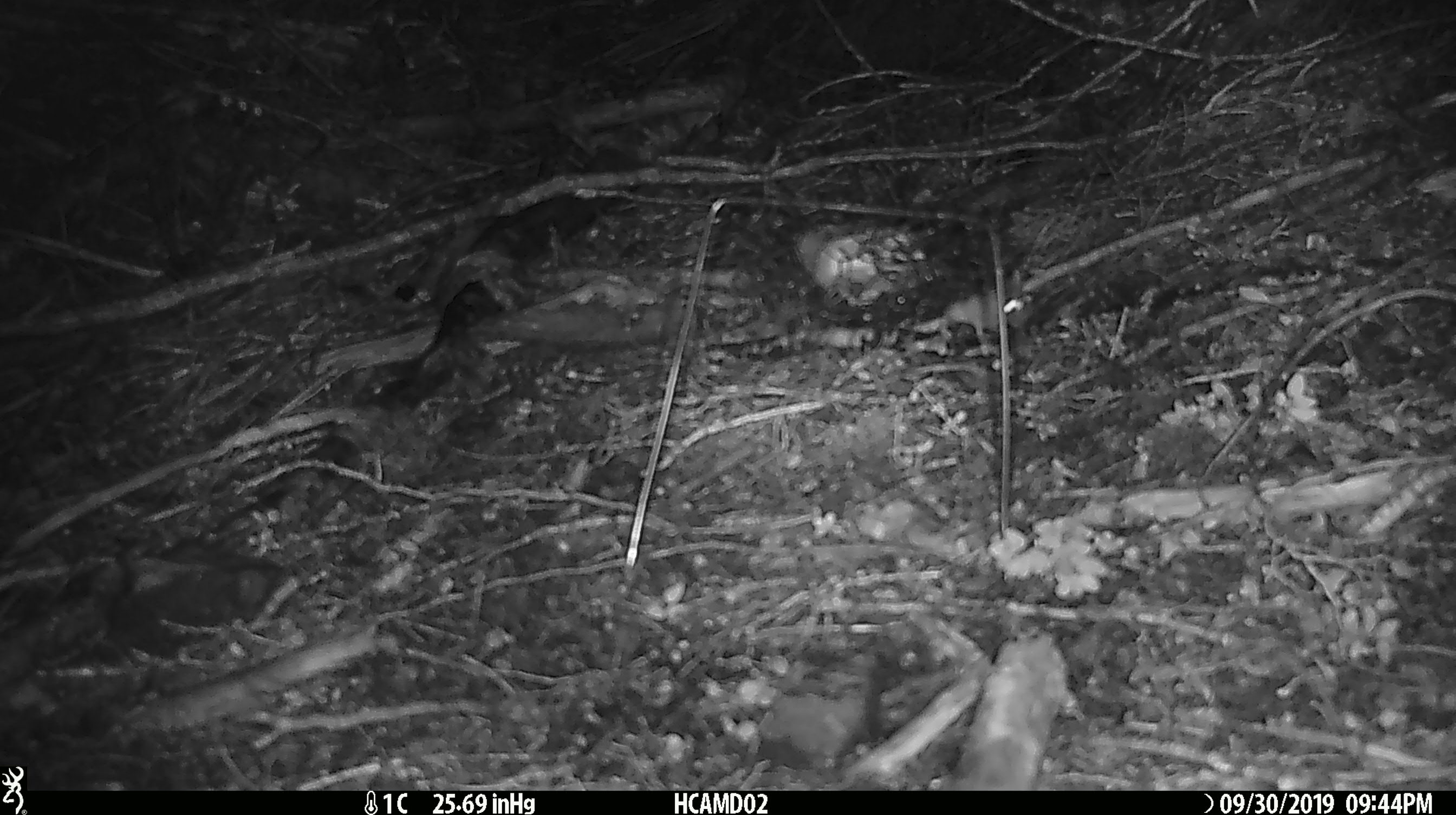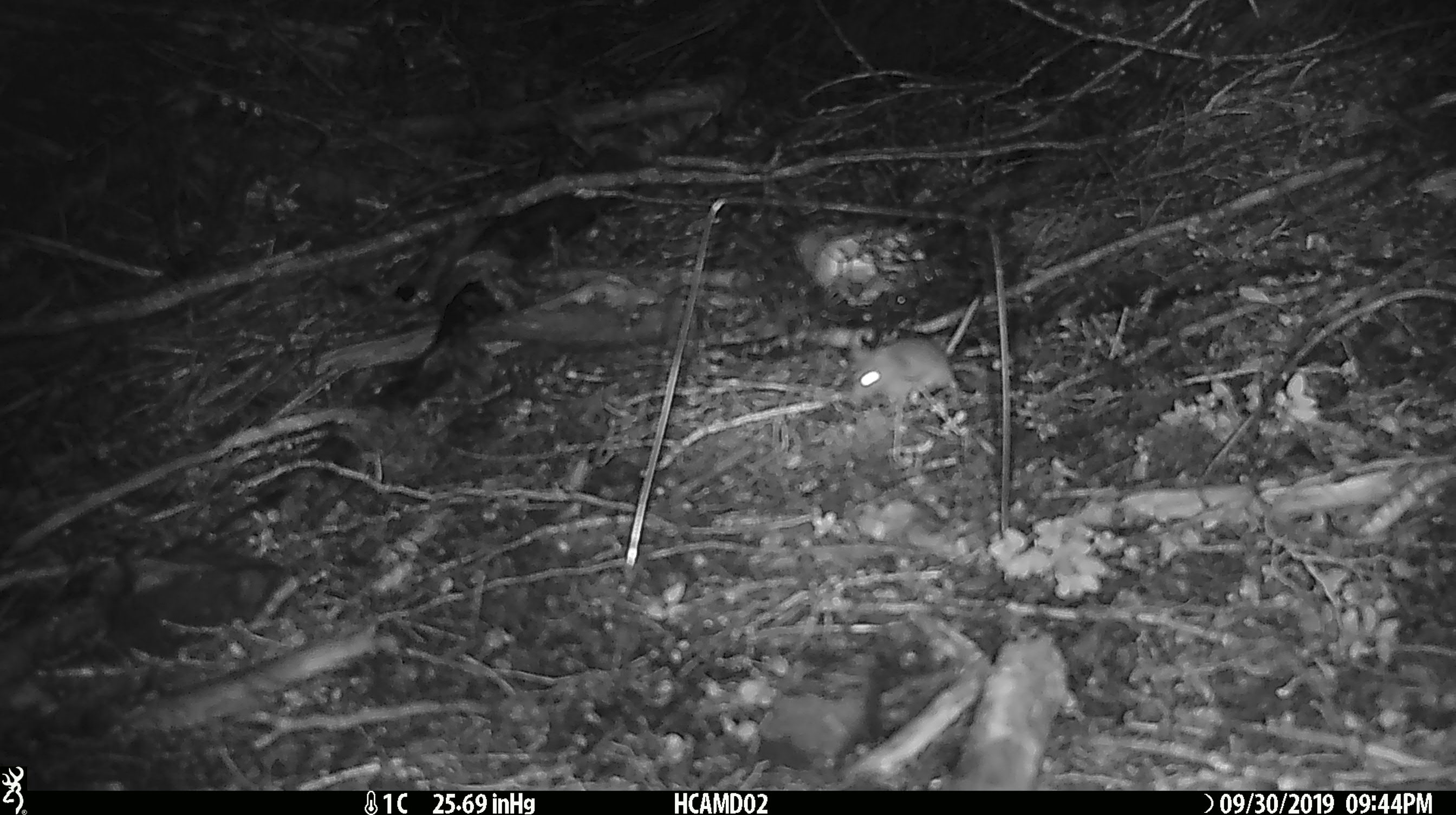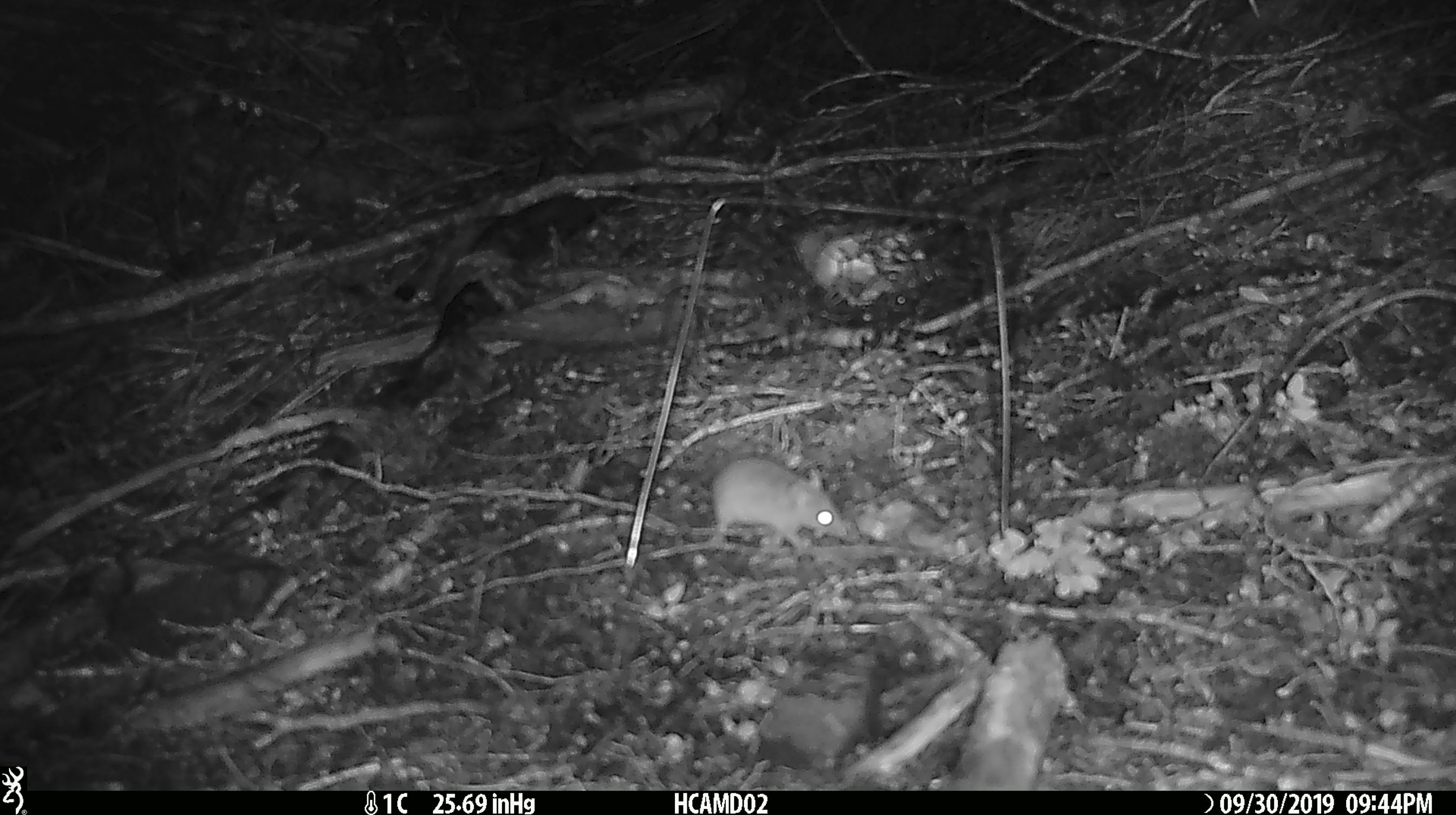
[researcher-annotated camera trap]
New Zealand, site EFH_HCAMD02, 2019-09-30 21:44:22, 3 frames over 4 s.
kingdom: Animalia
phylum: Chordata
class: Mammalia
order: Rodentia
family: Muridae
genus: Mus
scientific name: Mus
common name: mouse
Mouse (Mus).